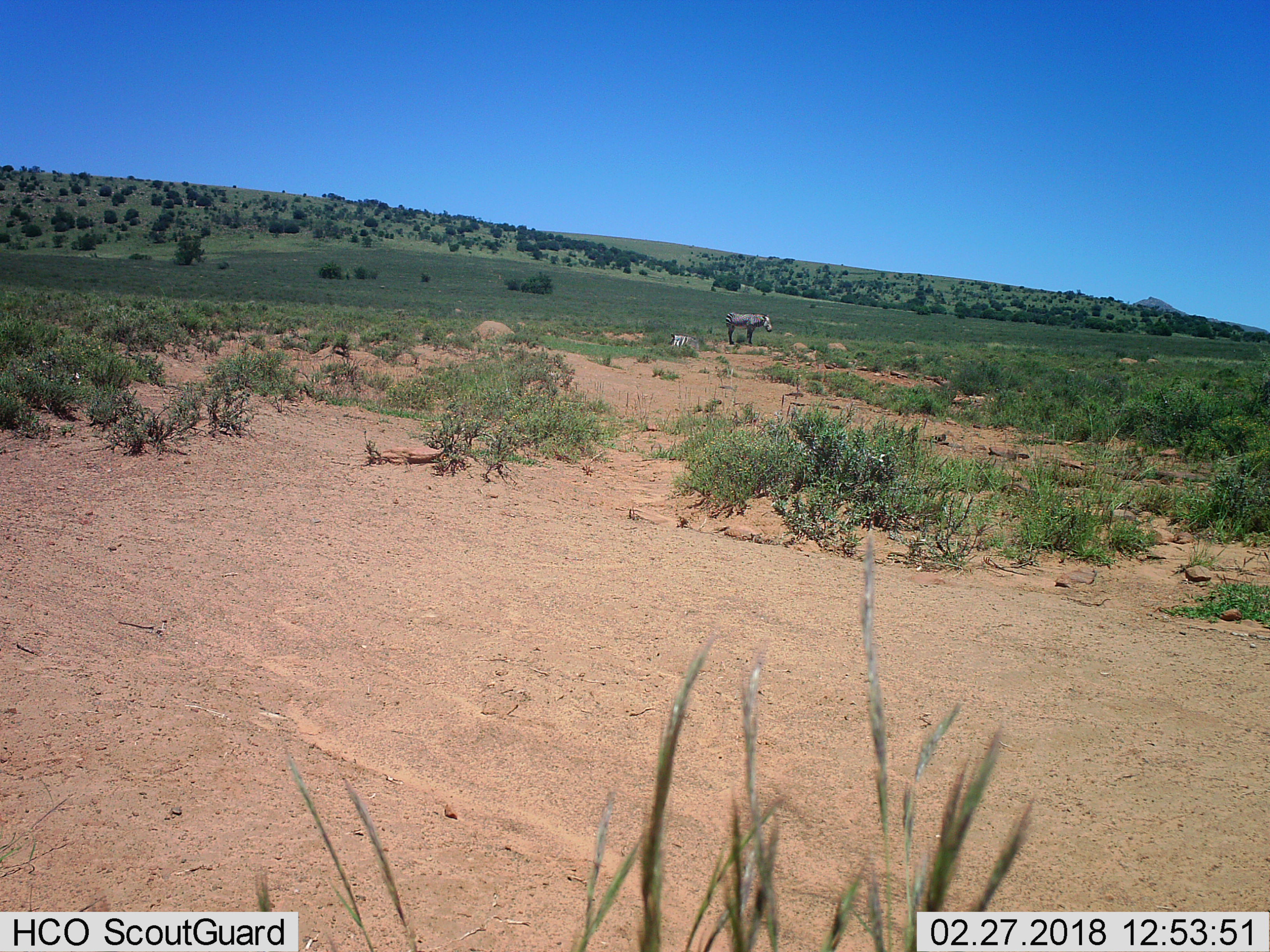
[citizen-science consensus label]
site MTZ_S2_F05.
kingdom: Animalia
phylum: Chordata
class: Mammalia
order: Perissodactyla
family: Equidae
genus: Equus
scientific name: Equus zebra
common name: mountain zebra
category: zebramountain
Zebramountain (mountain zebra) (Equus zebra), count 2. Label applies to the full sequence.